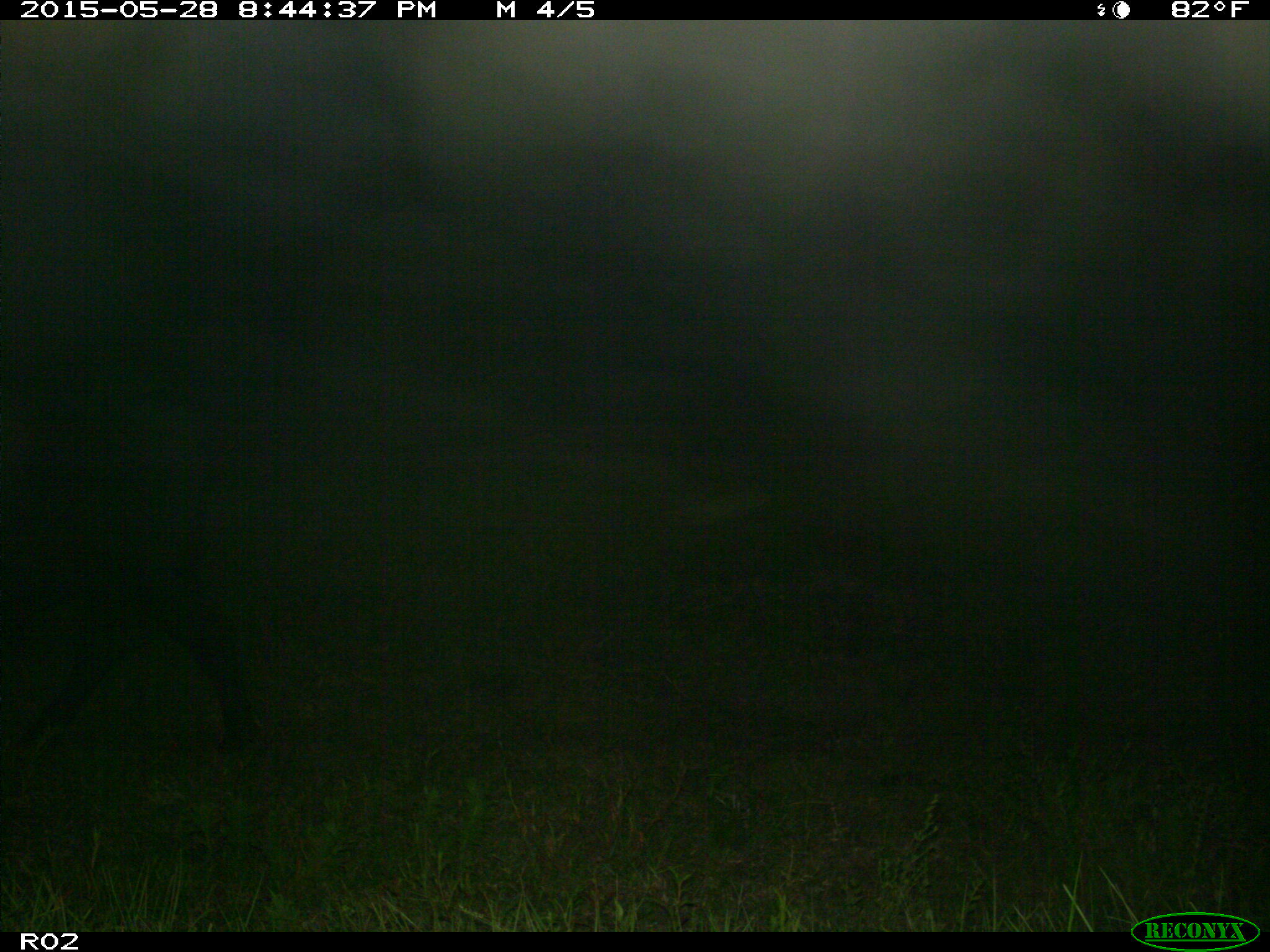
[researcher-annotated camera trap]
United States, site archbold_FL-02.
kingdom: Animalia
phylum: Chordata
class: Mammalia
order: Artiodactyla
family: Bovidae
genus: Bos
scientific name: Bos taurus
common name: domestic cow